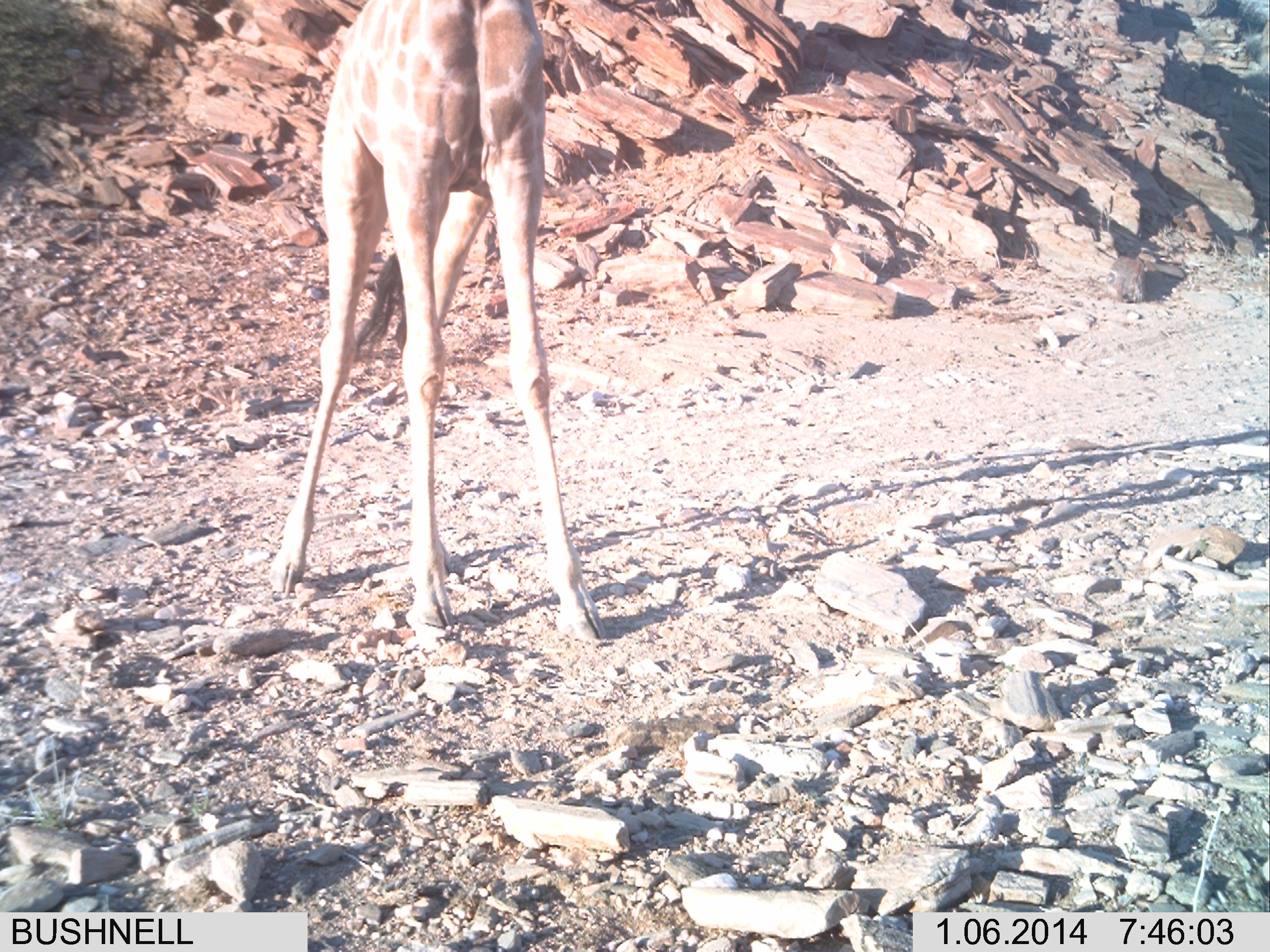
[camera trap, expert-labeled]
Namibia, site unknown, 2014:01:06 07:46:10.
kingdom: Animalia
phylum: Chordata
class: Mammalia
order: Artiodactyla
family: Giraffidae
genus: Giraffa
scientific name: Giraffa camelopardalis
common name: giraffe